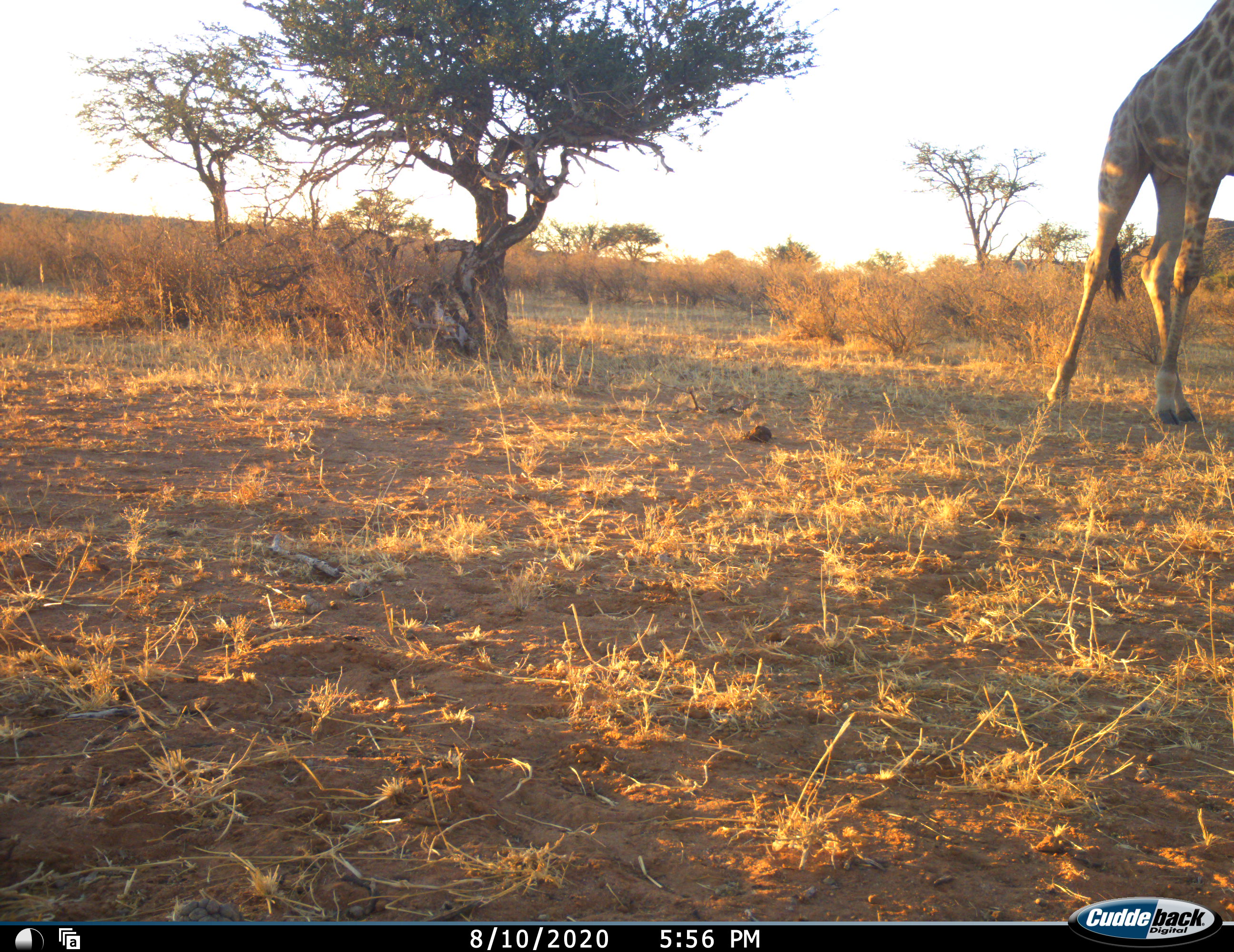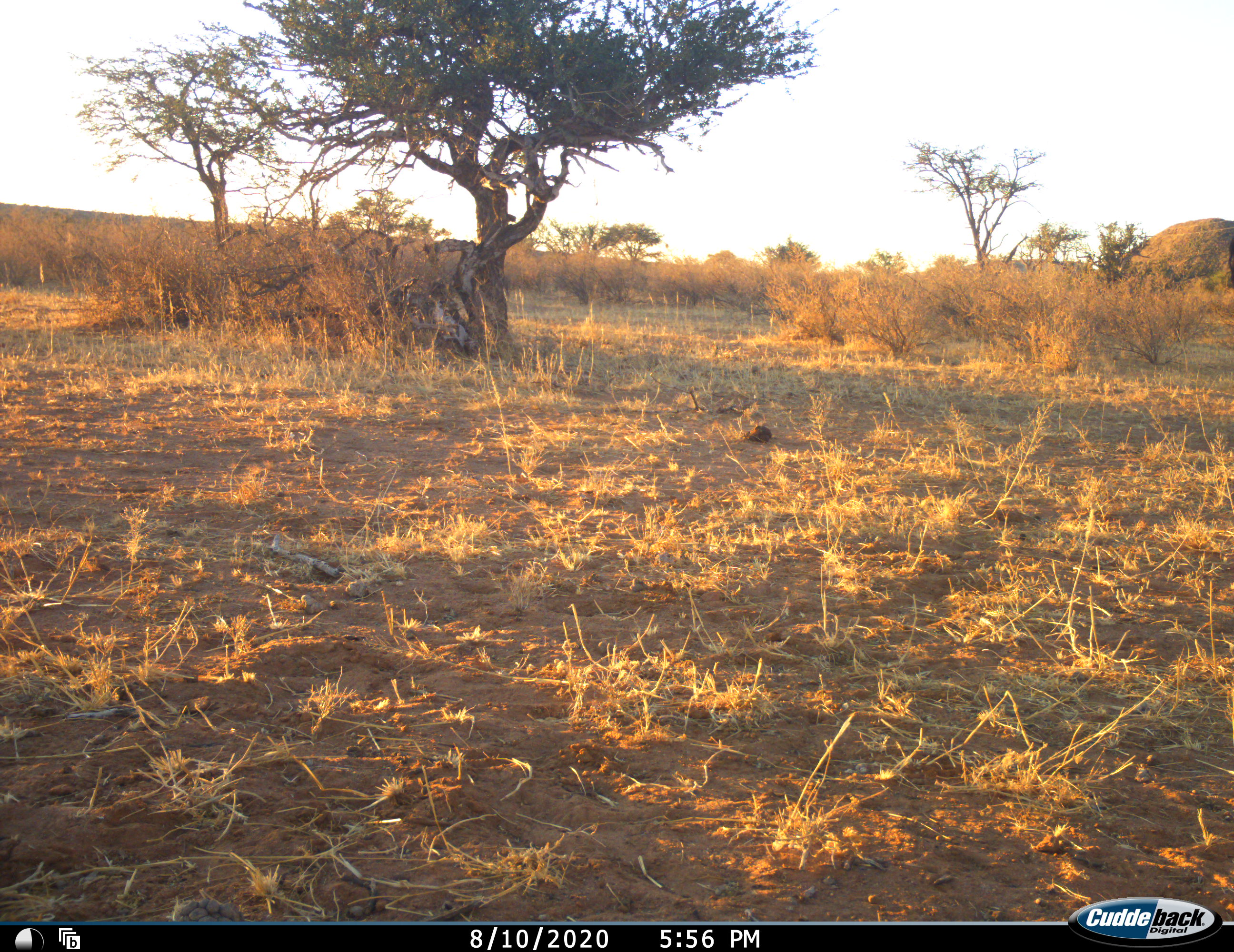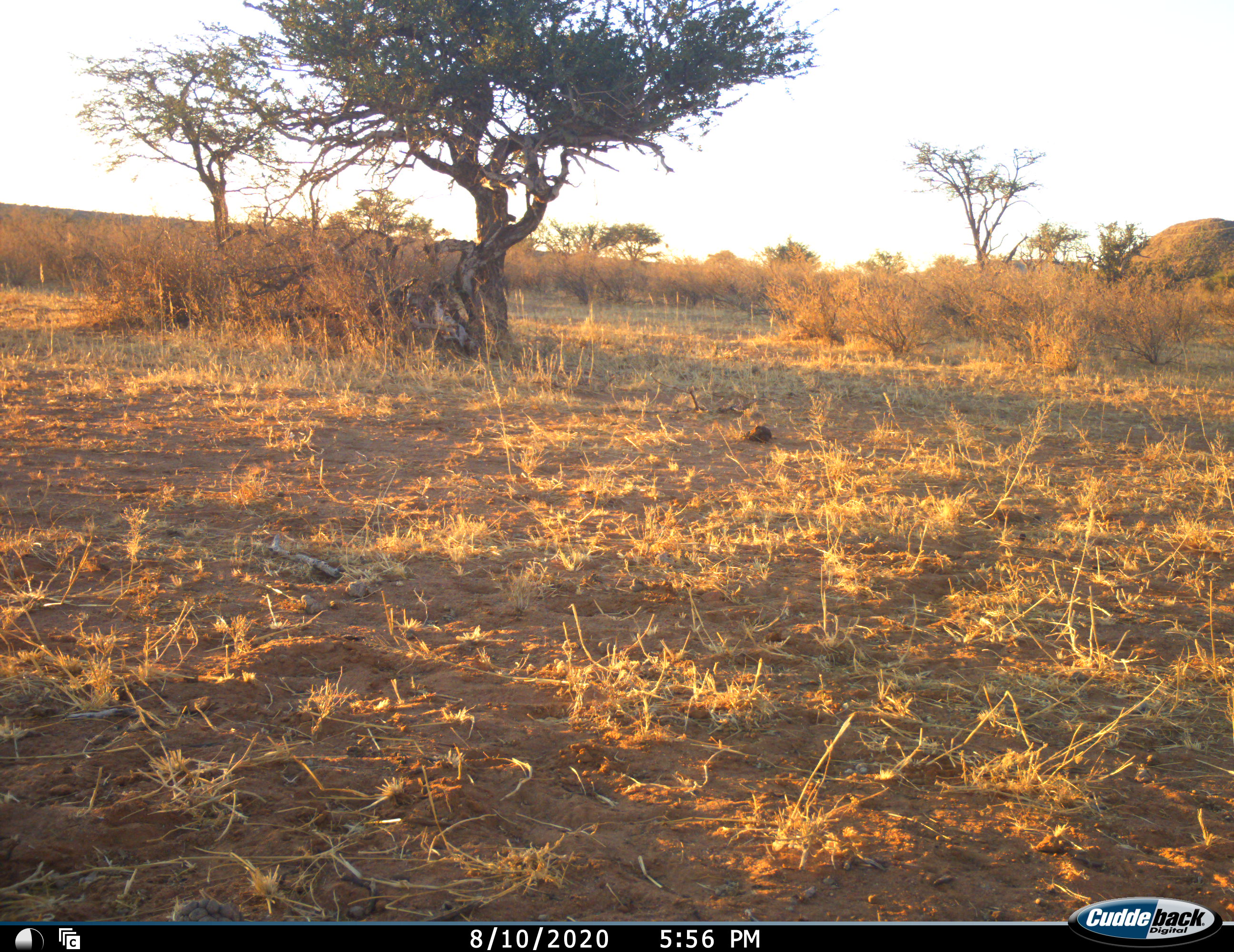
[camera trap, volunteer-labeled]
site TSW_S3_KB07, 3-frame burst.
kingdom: Animalia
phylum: Chordata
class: Mammalia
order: Artiodactyla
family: Giraffidae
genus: Giraffa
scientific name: Giraffa camelopardalis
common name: giraffe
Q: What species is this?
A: Giraffe (Giraffa camelopardalis).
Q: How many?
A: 1.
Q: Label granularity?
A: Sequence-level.